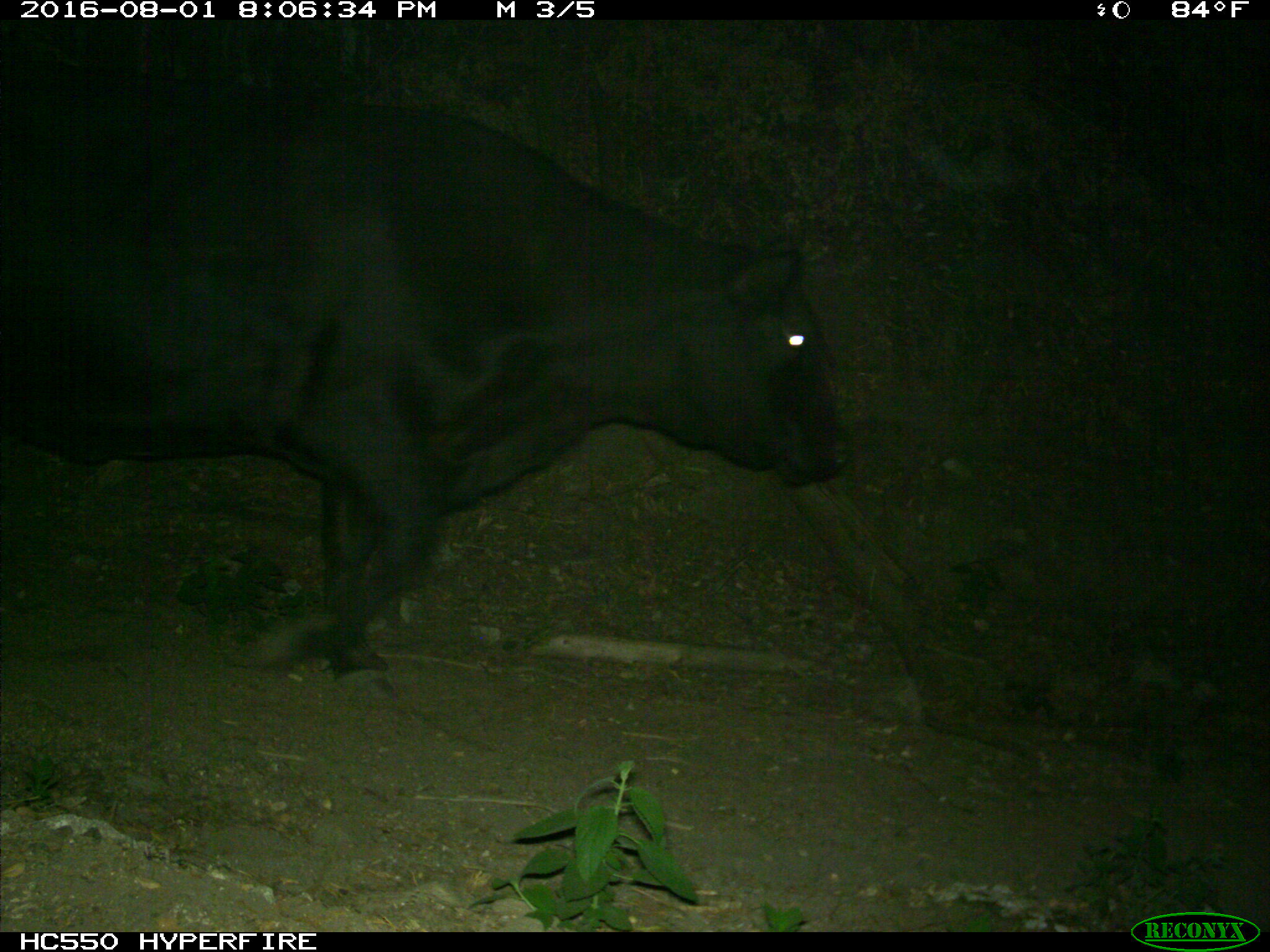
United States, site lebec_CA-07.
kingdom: Animalia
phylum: Chordata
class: Mammalia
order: Artiodactyla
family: Bovidae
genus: Bos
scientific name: Bos taurus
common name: domestic cow